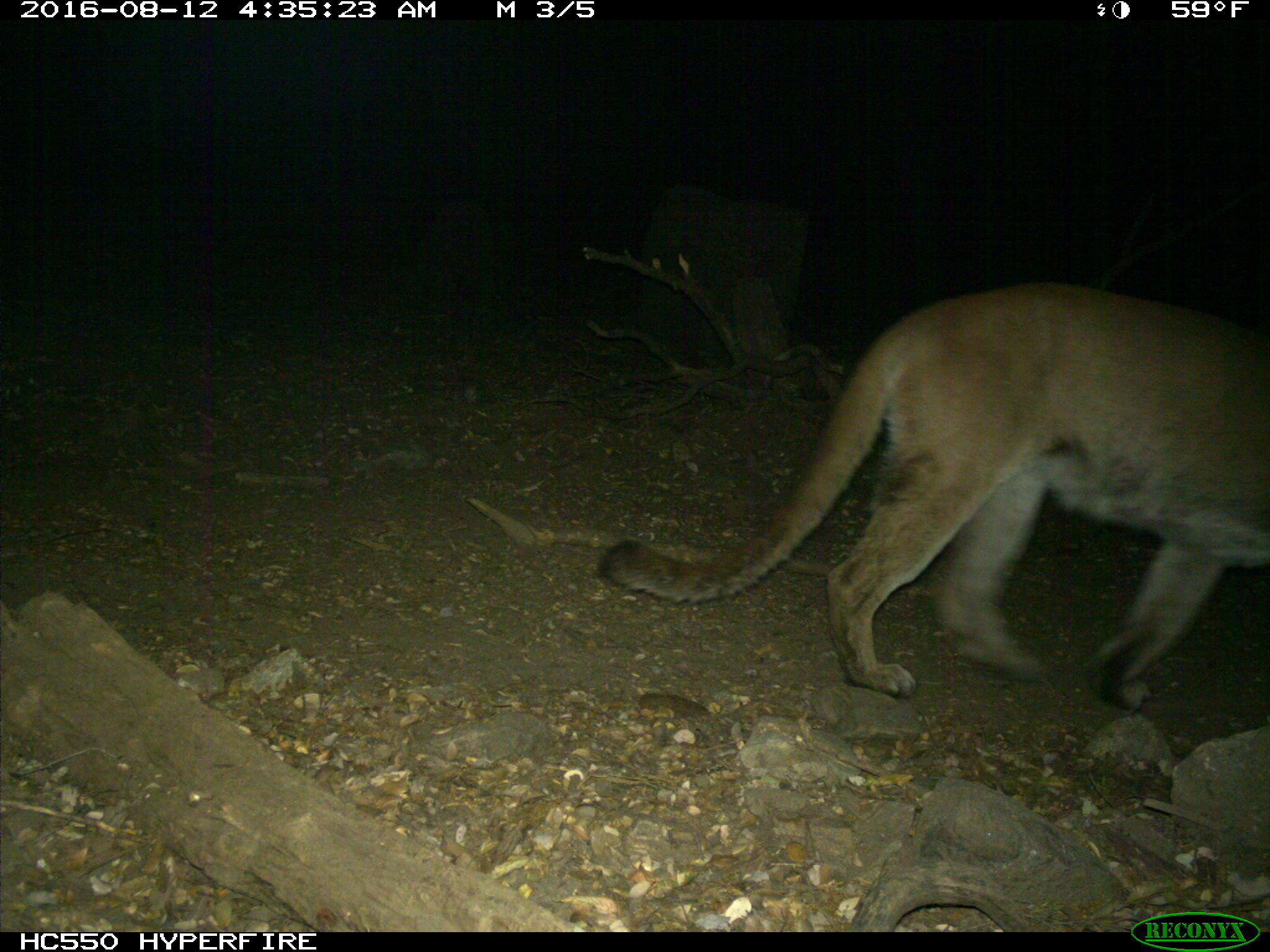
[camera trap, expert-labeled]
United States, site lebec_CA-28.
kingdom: Animalia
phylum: Chordata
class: Mammalia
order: Carnivora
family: Felidae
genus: Puma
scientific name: Puma concolor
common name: mountain lion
Puma concolor (mountain lion).